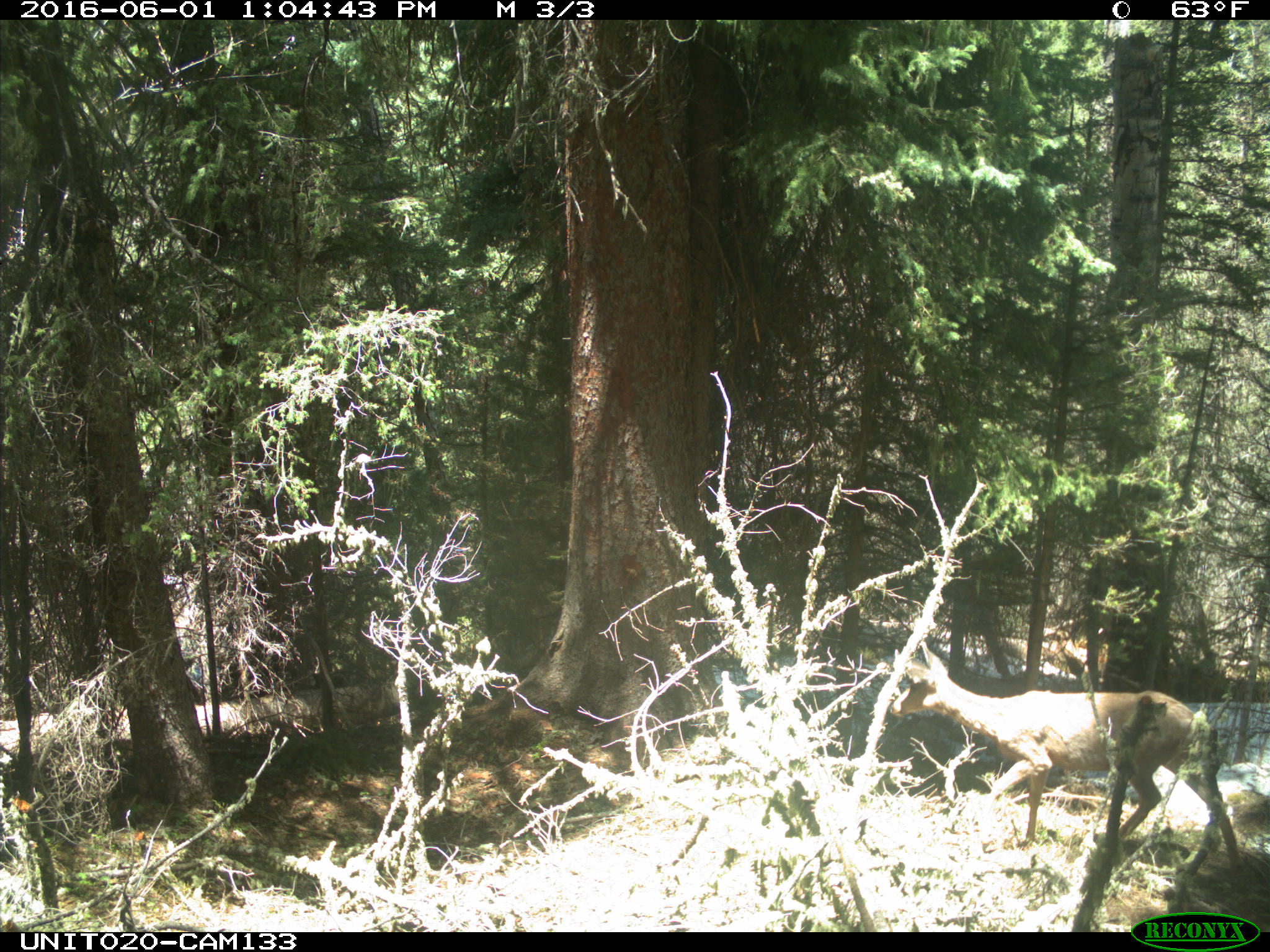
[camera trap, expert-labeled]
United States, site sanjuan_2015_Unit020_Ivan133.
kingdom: Animalia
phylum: Chordata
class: Mammalia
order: Artiodactyla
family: Cervidae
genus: Odocoileus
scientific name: Odocoileus hemionus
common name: mule deer